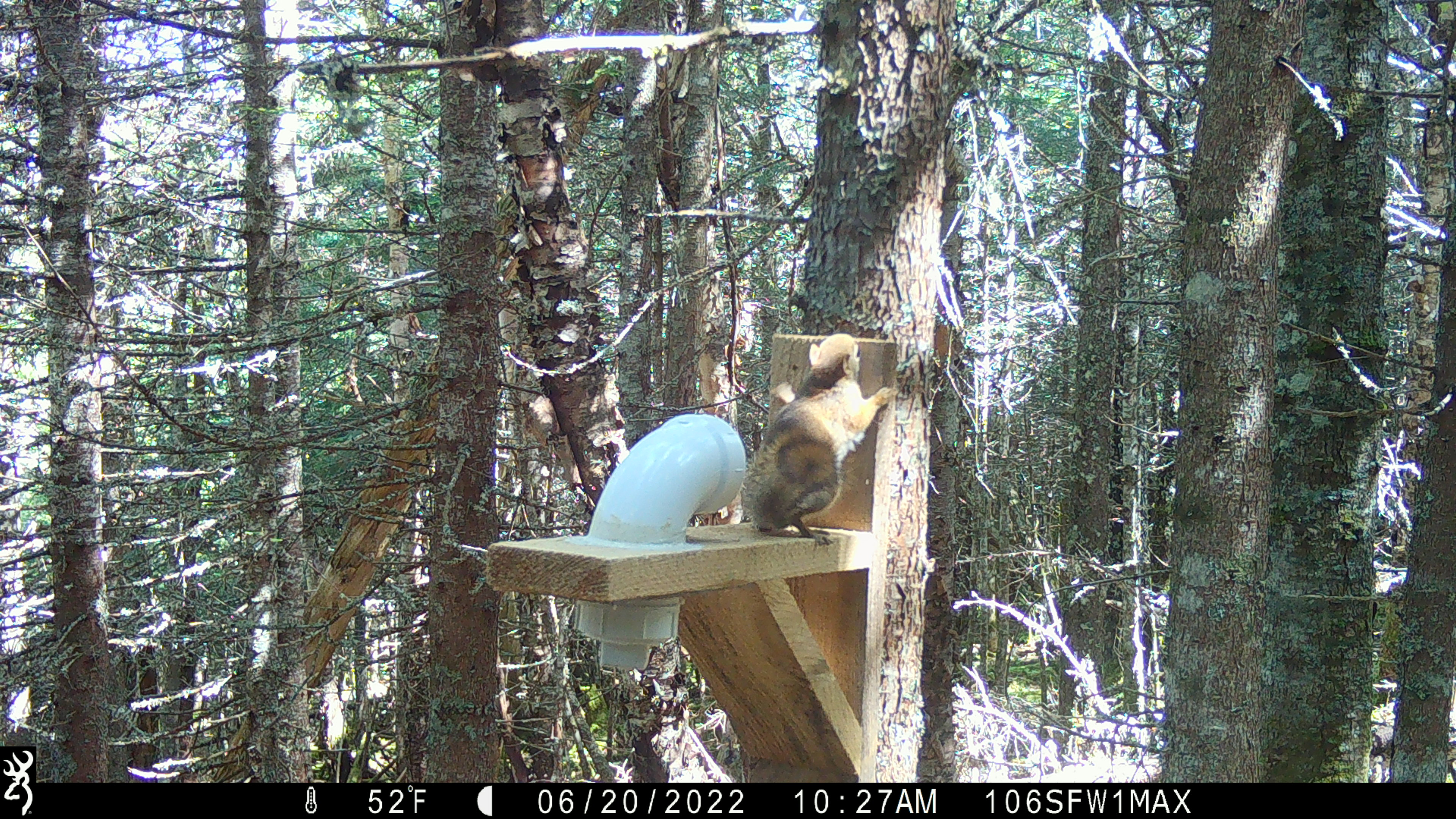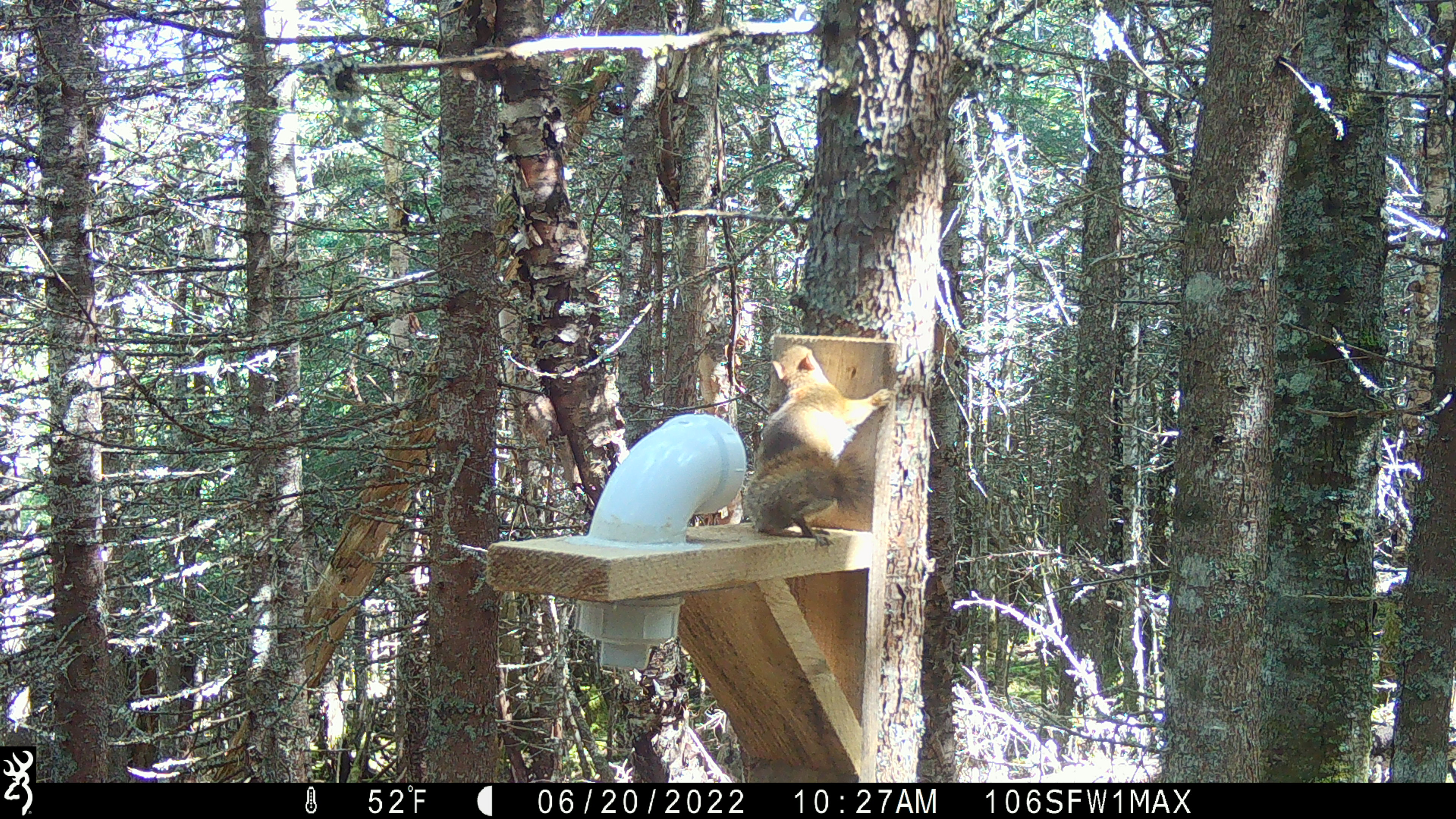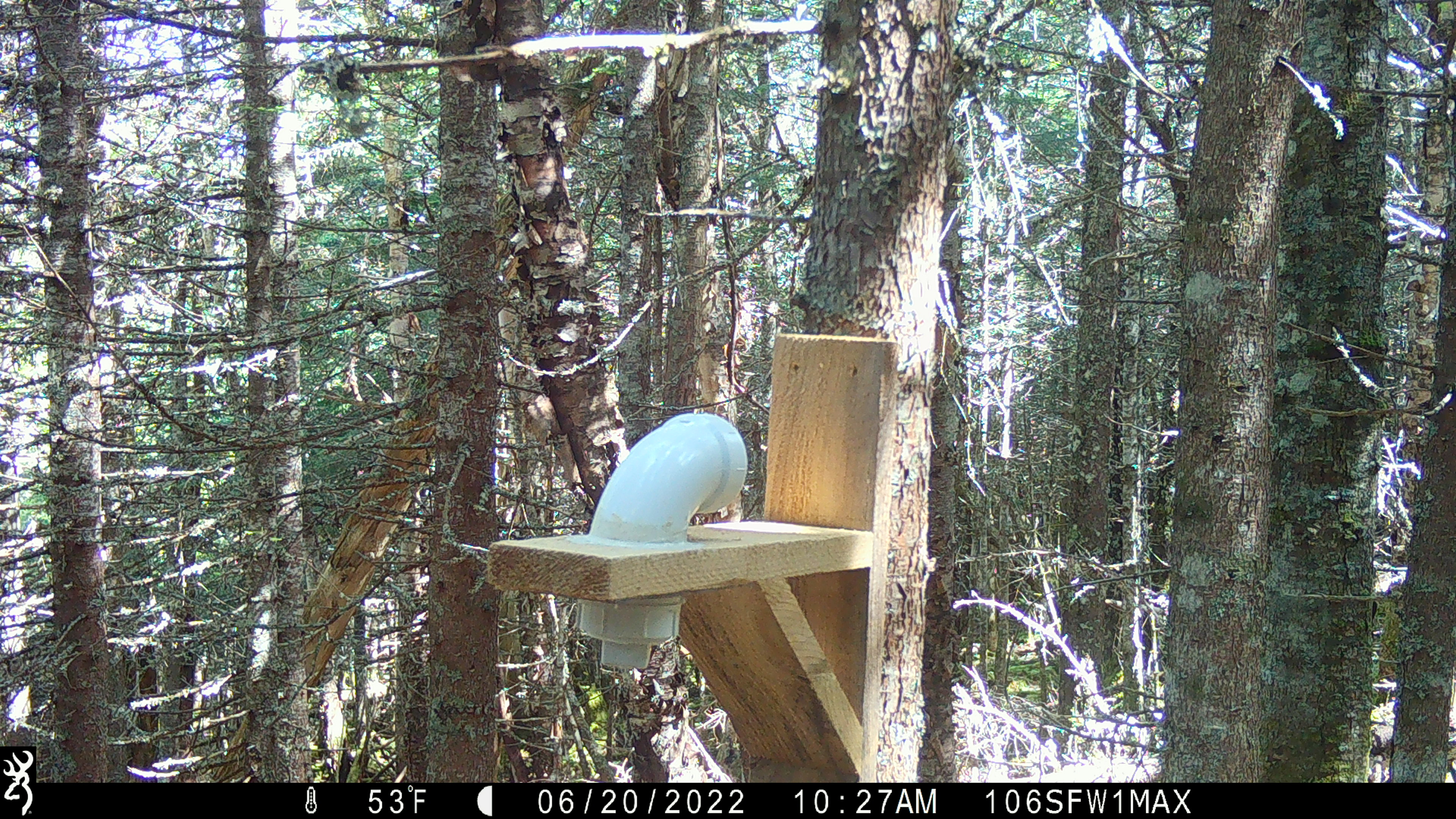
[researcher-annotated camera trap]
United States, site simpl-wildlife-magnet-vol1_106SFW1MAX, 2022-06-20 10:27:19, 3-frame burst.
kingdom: Animalia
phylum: Chordata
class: Mammalia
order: Rodentia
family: Sciuridae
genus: Tamiasciurus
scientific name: Tamiasciurus hudsonicus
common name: red squirrel